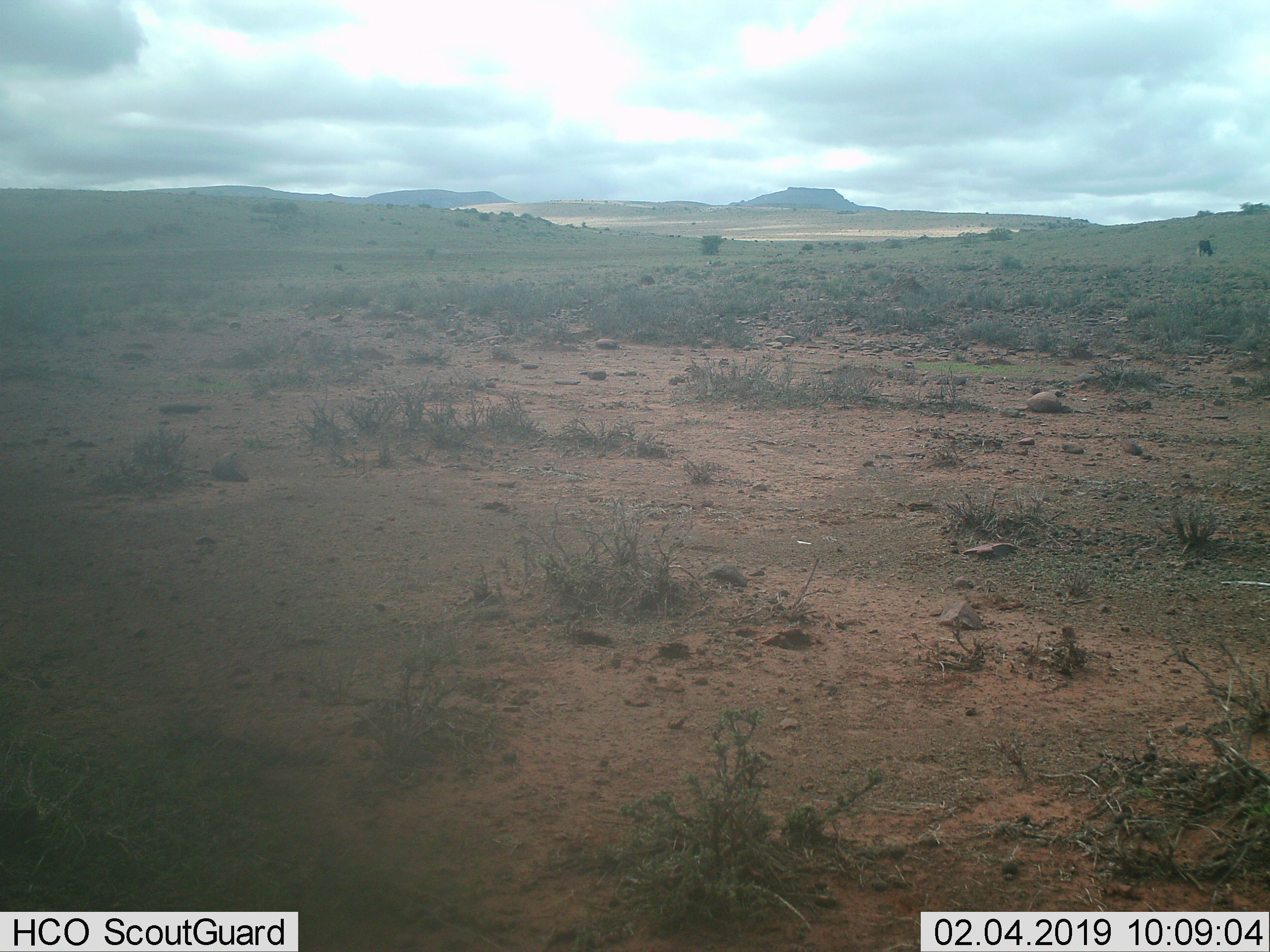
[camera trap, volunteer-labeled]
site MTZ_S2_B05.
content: unidentified animal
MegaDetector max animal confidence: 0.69